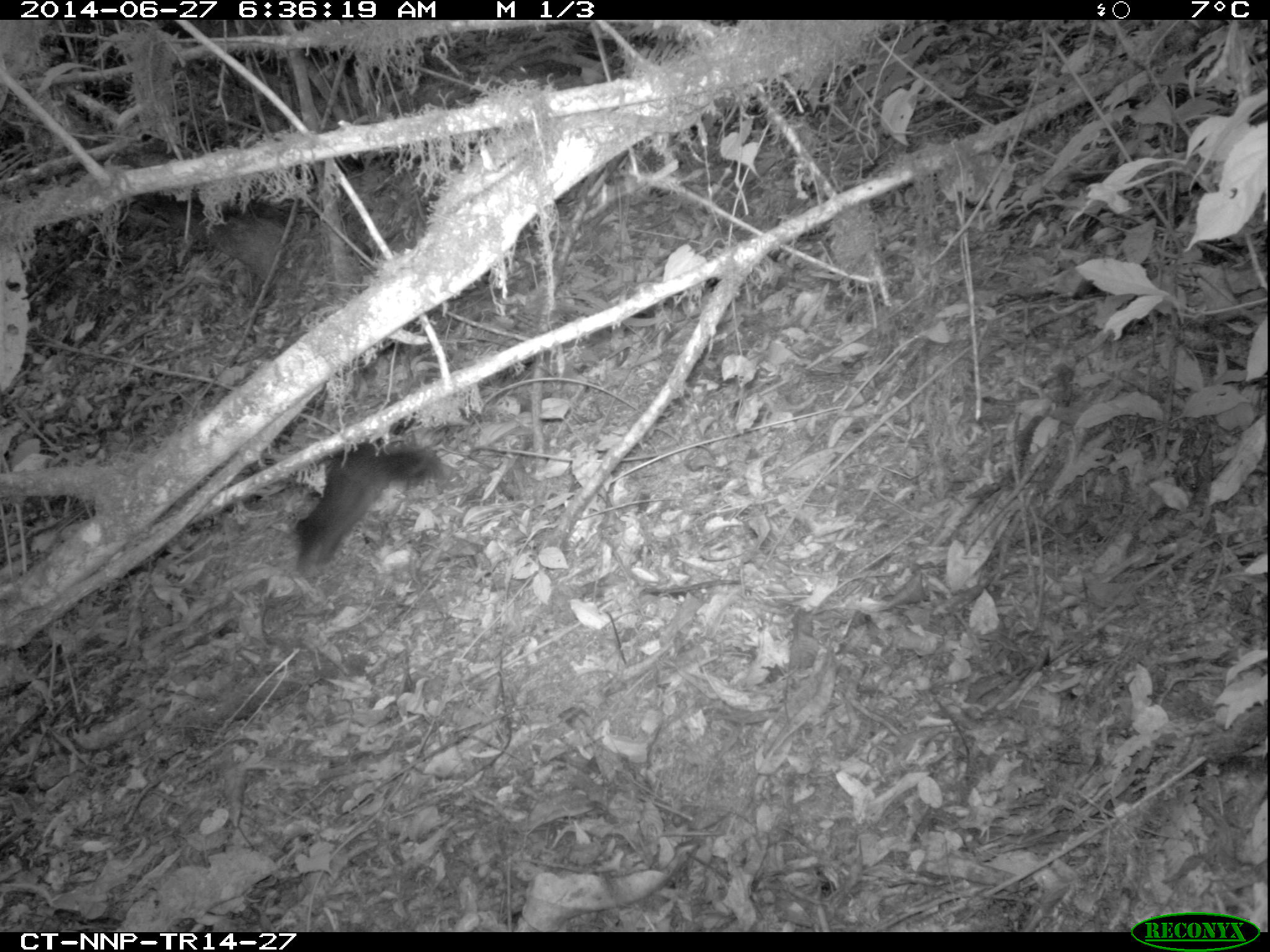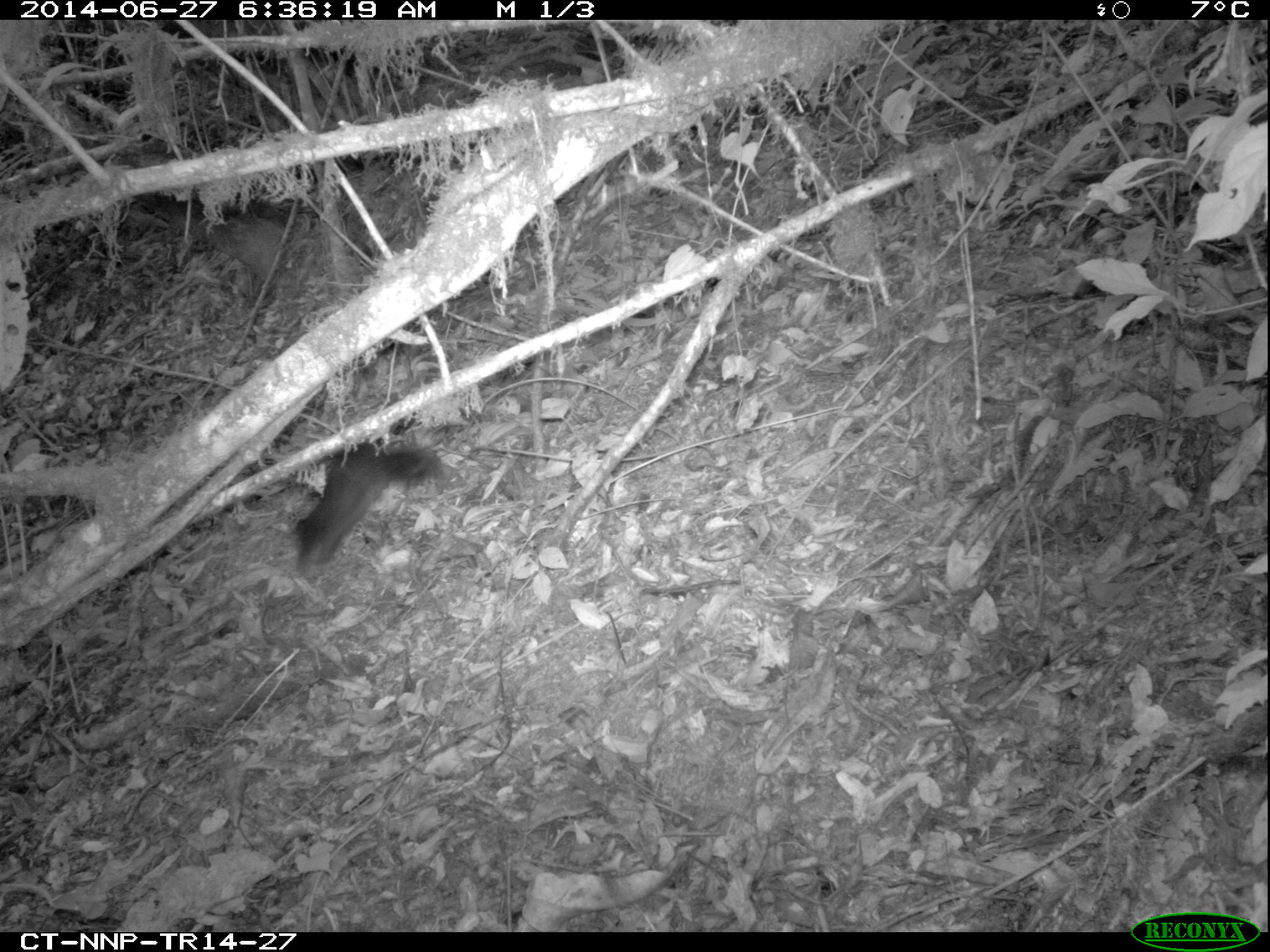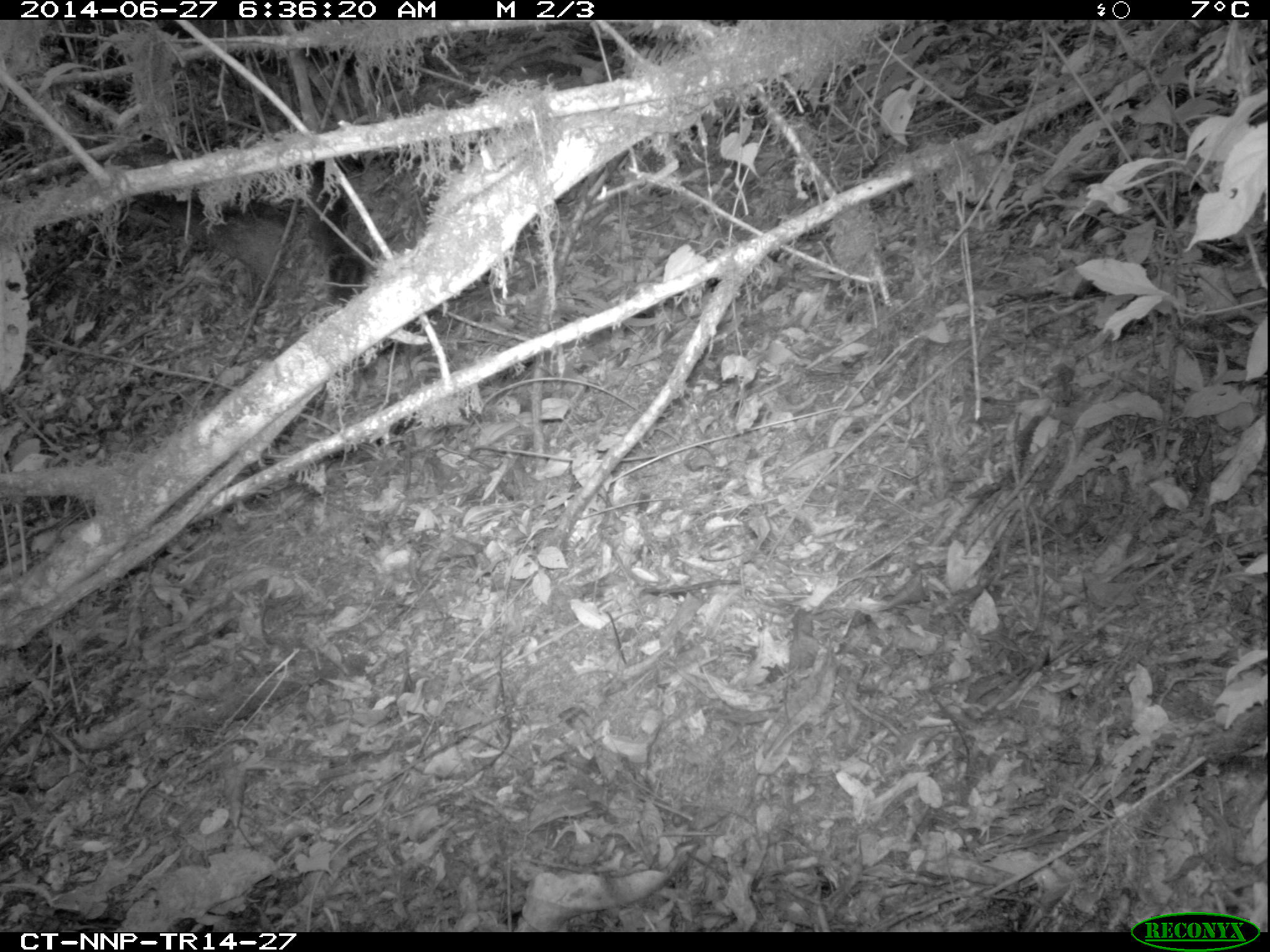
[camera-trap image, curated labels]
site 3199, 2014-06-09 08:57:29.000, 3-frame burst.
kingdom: Animalia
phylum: Chordata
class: Mammalia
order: Rodentia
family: Sciuridae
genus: Funisciurus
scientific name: Funisciurus carruthersi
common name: carruther's mountain squirrel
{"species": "Funisciurus carruthersi (carruther's mountain squirrel)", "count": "1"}